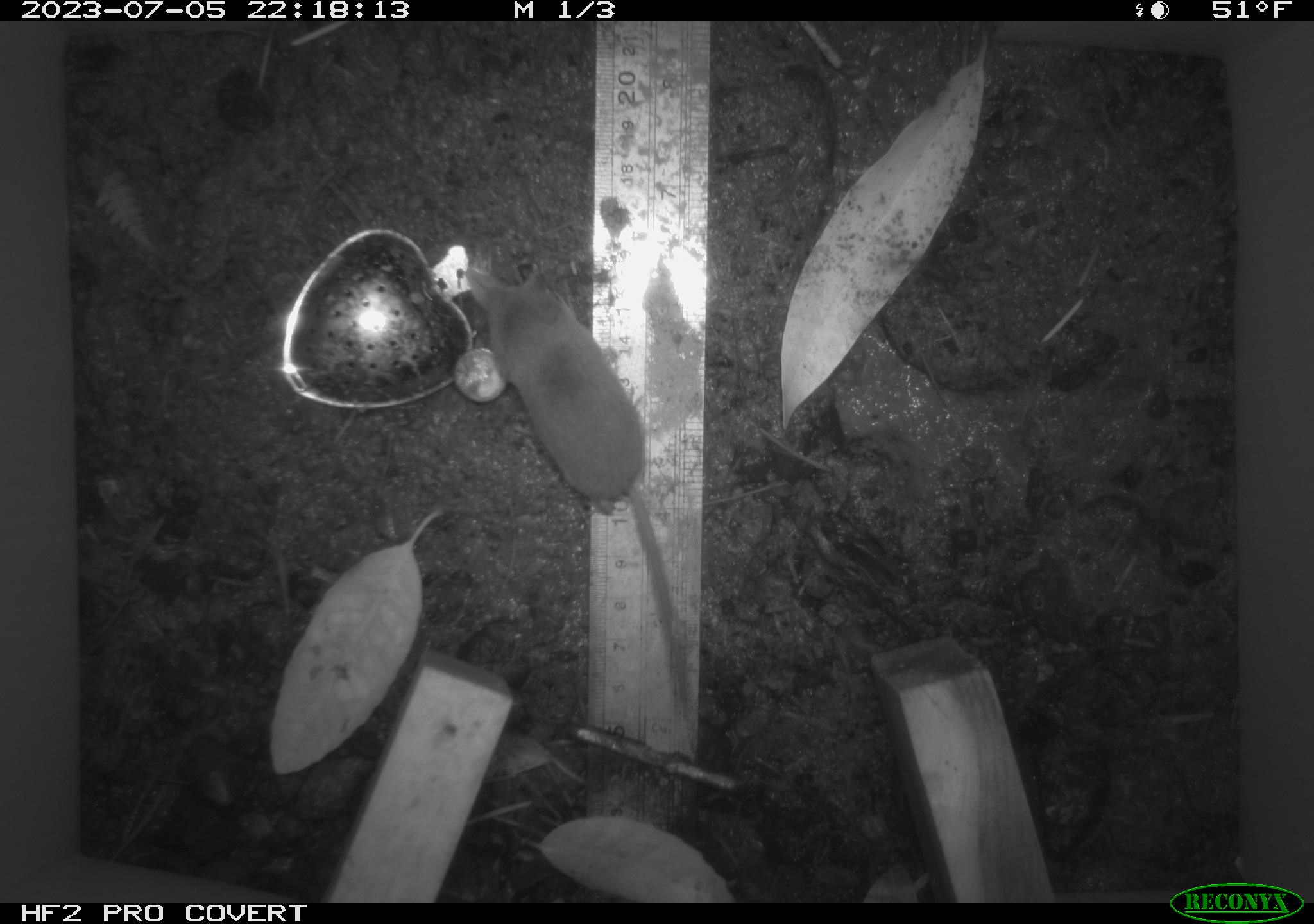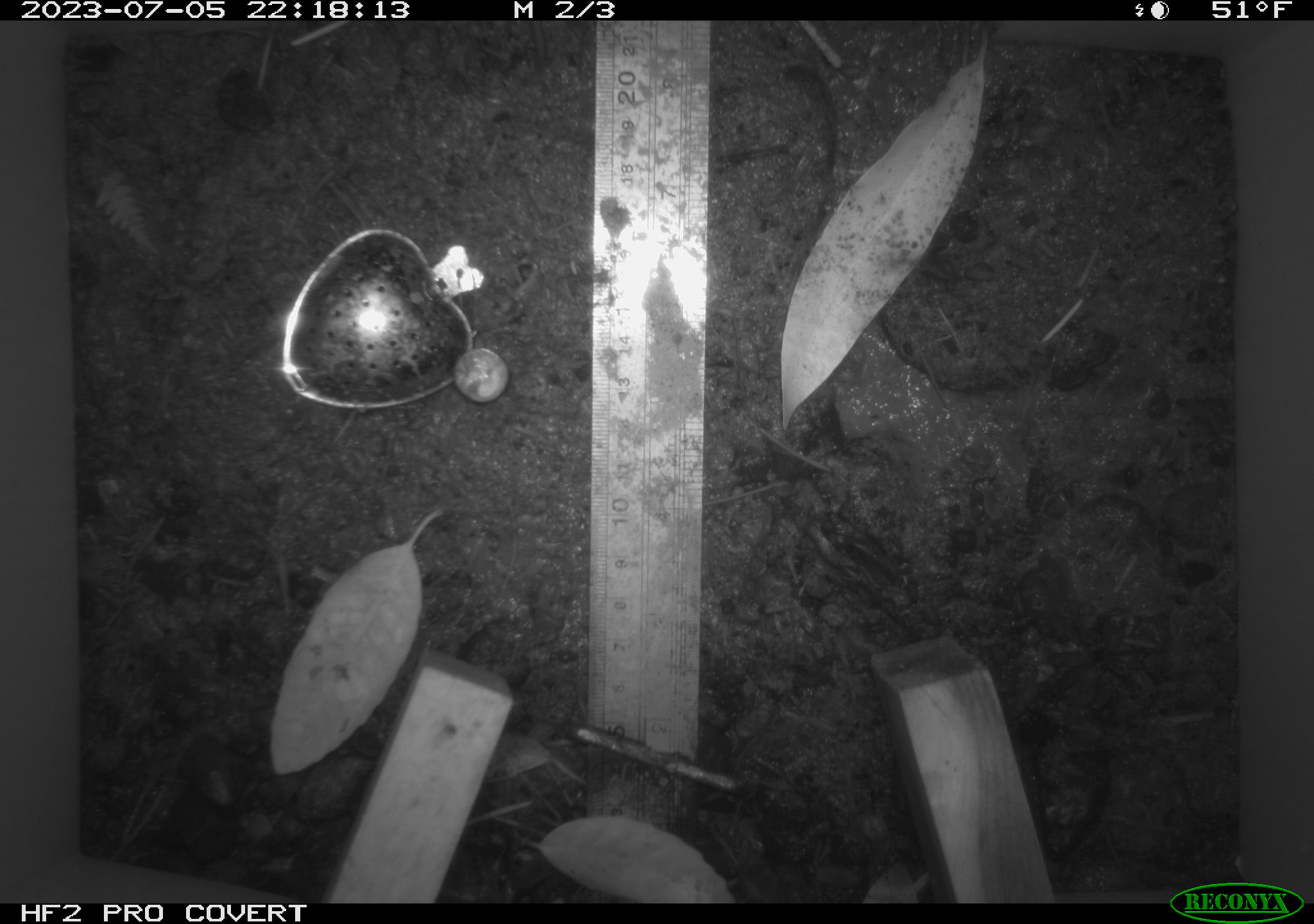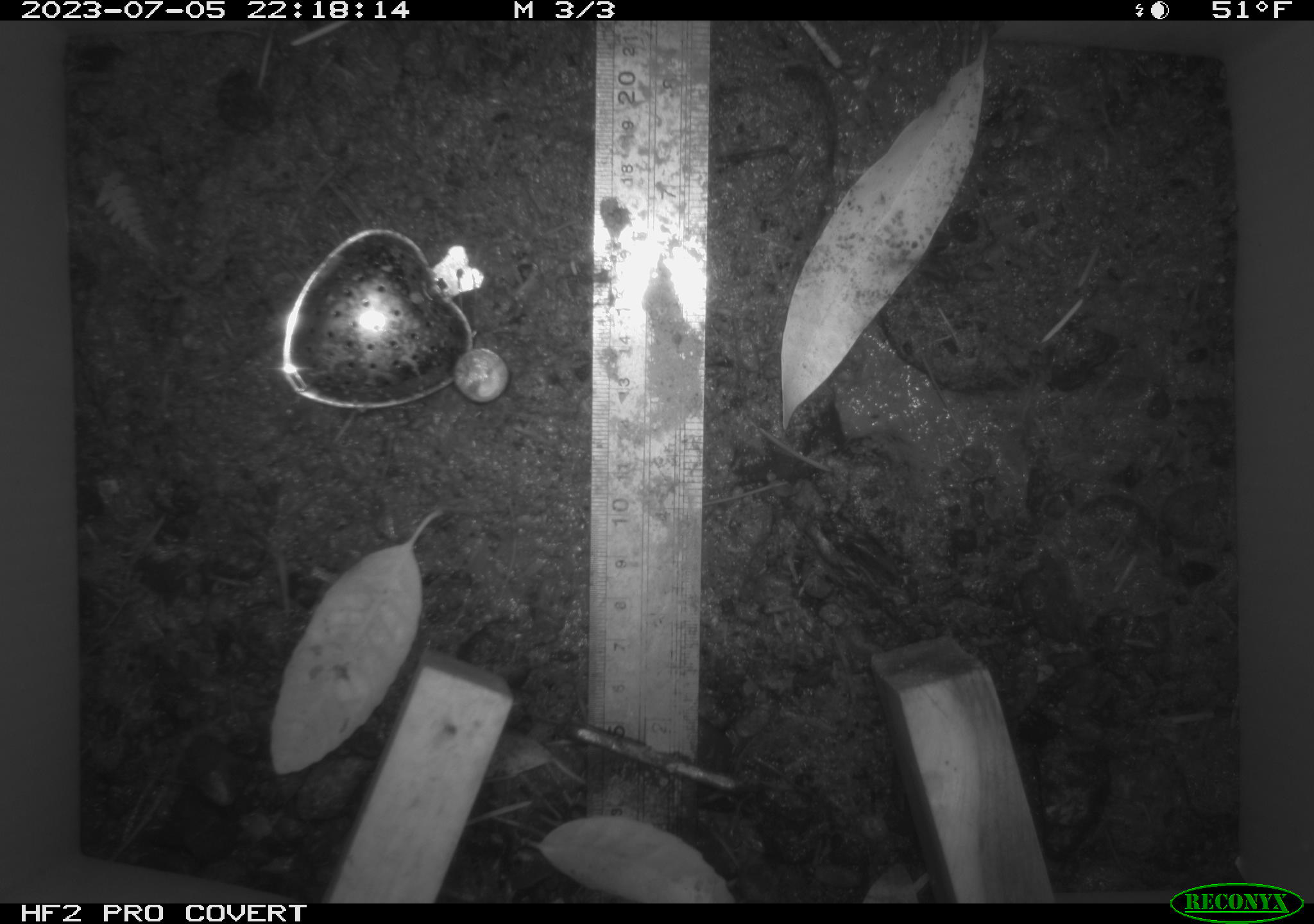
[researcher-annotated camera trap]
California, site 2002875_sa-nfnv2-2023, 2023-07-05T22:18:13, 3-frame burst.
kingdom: Animalia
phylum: Chordata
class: Mammalia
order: Eulipotyphla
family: Soricidae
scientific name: Soricidae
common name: shrews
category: soricidae family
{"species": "soricidae family (shrews) (Soricidae)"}